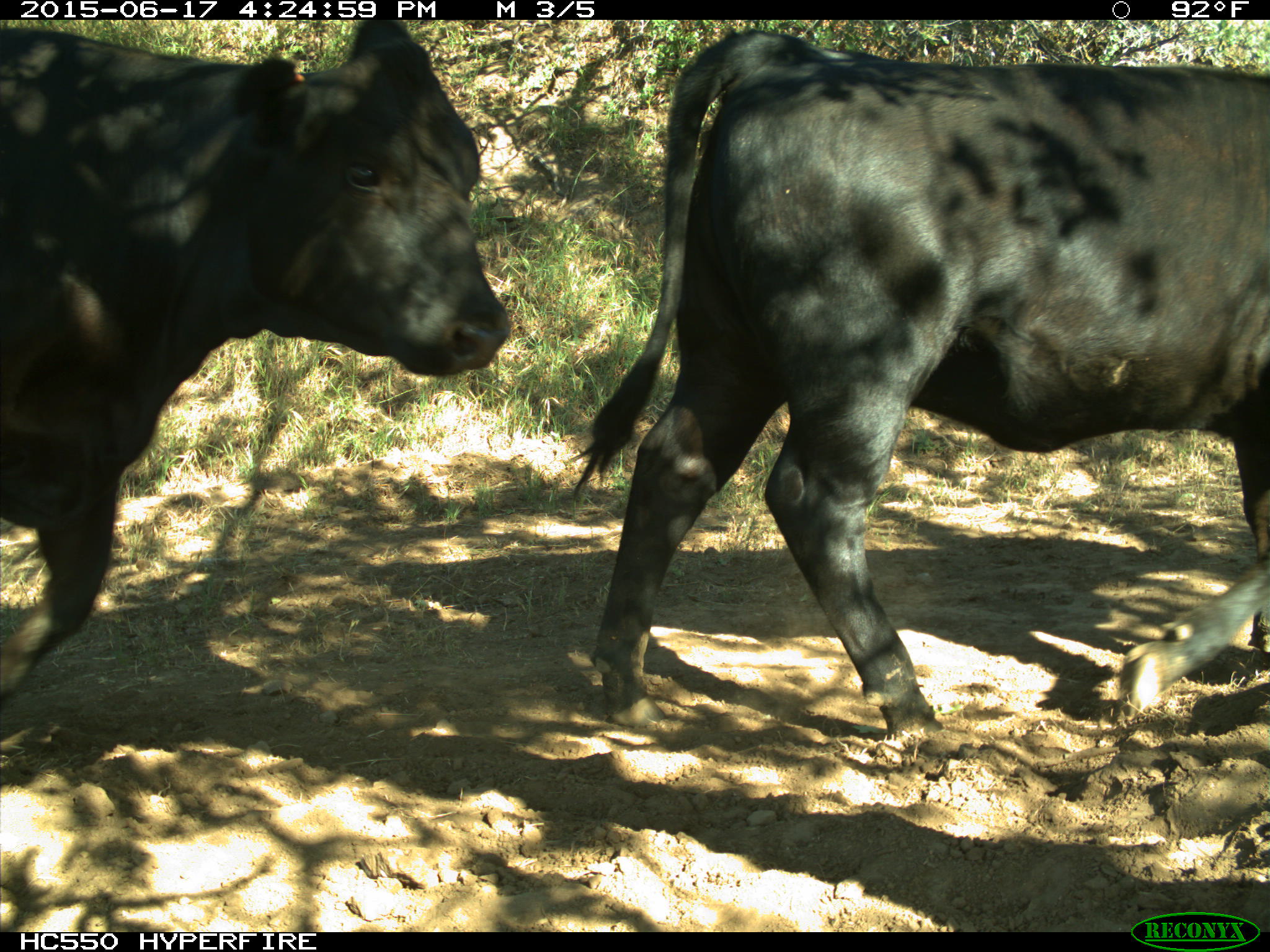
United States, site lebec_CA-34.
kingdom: Animalia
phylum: Chordata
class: Mammalia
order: Artiodactyla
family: Bovidae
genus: Bos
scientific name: Bos taurus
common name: domestic cow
Bos taurus (domestic cow).